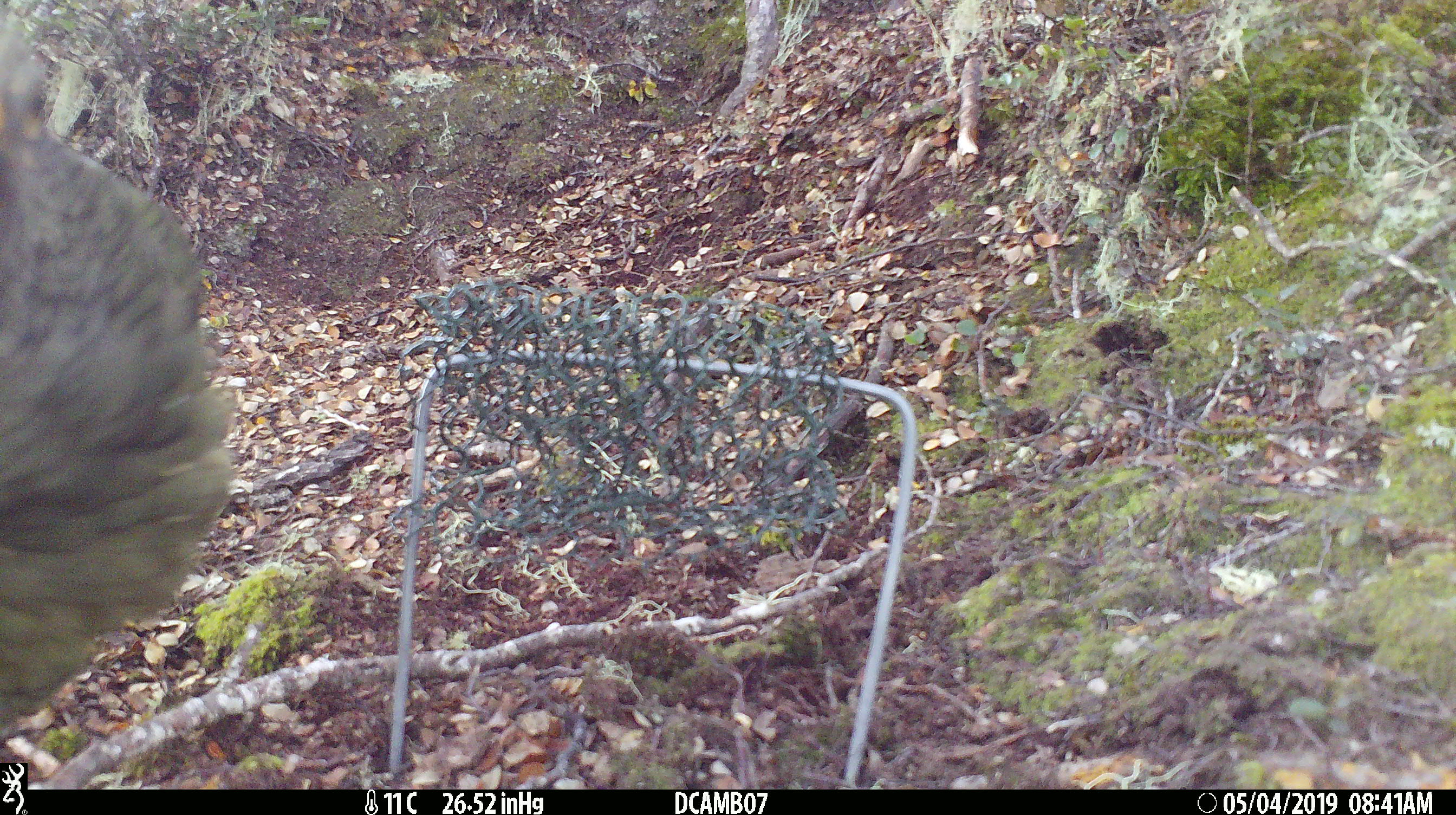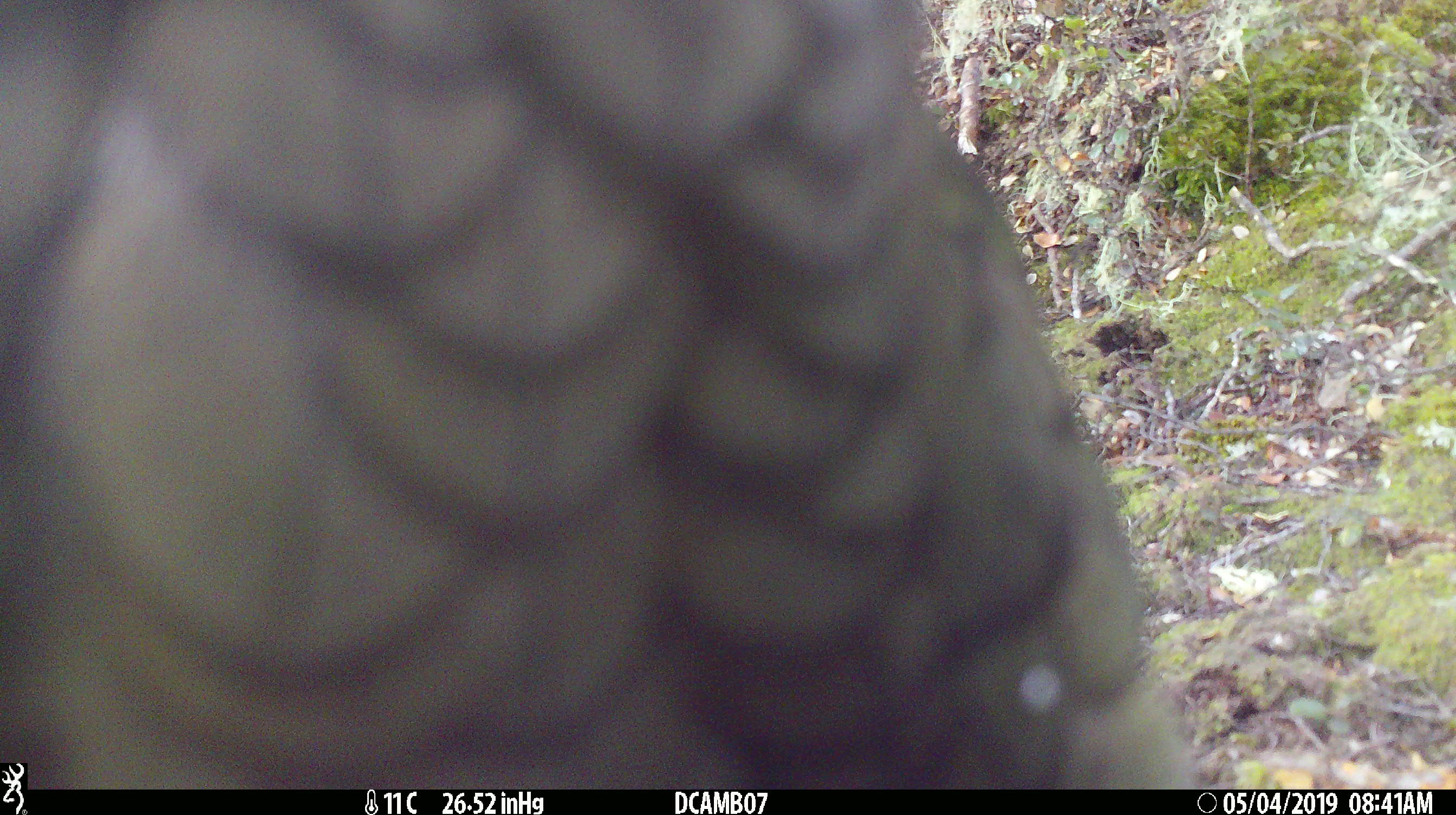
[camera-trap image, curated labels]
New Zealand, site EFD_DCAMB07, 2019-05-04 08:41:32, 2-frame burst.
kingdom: Animalia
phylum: Chordata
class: Aves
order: Psittaciformes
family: Strigopidae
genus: Nestor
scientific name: Nestor notabilis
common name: kea